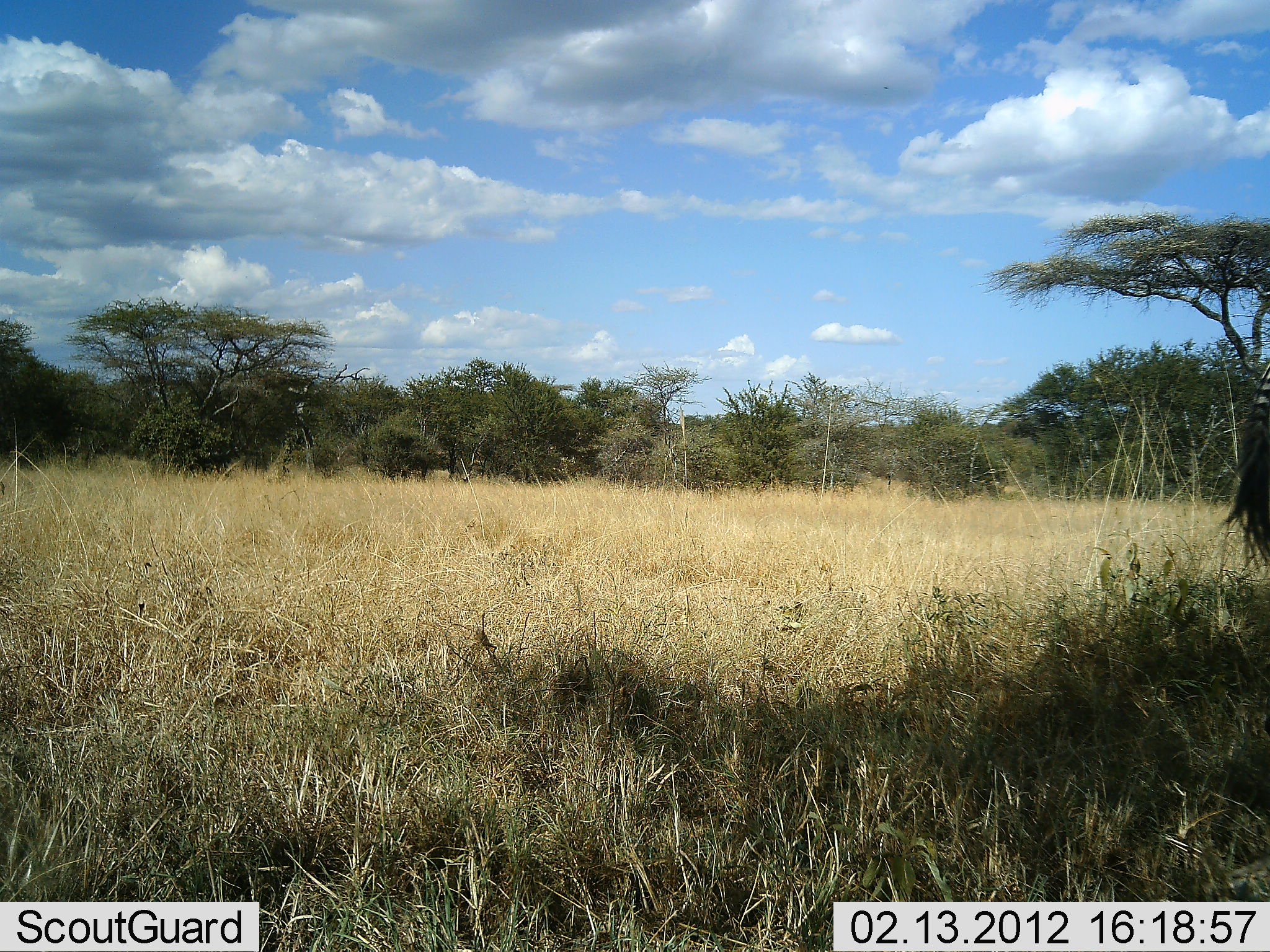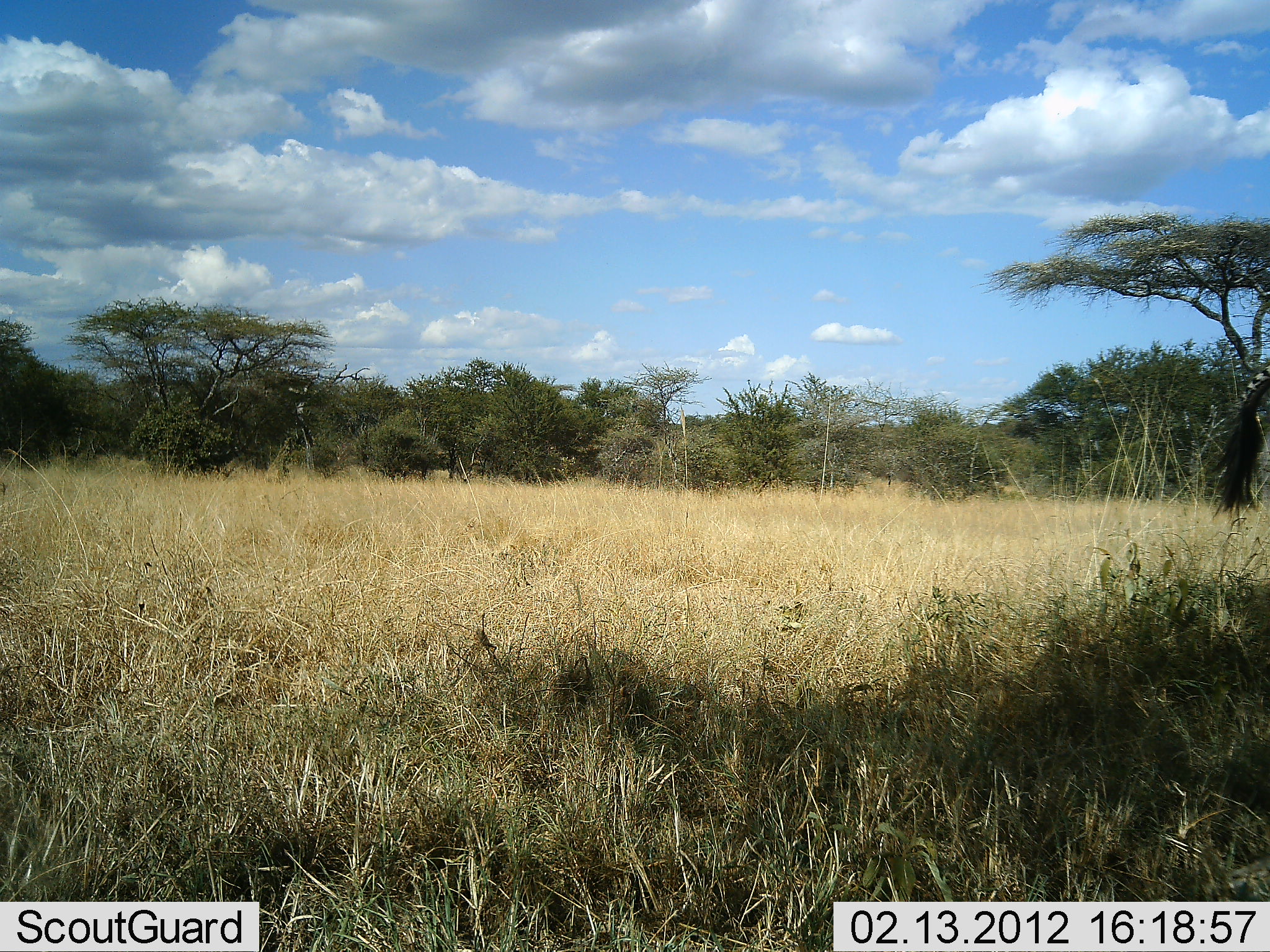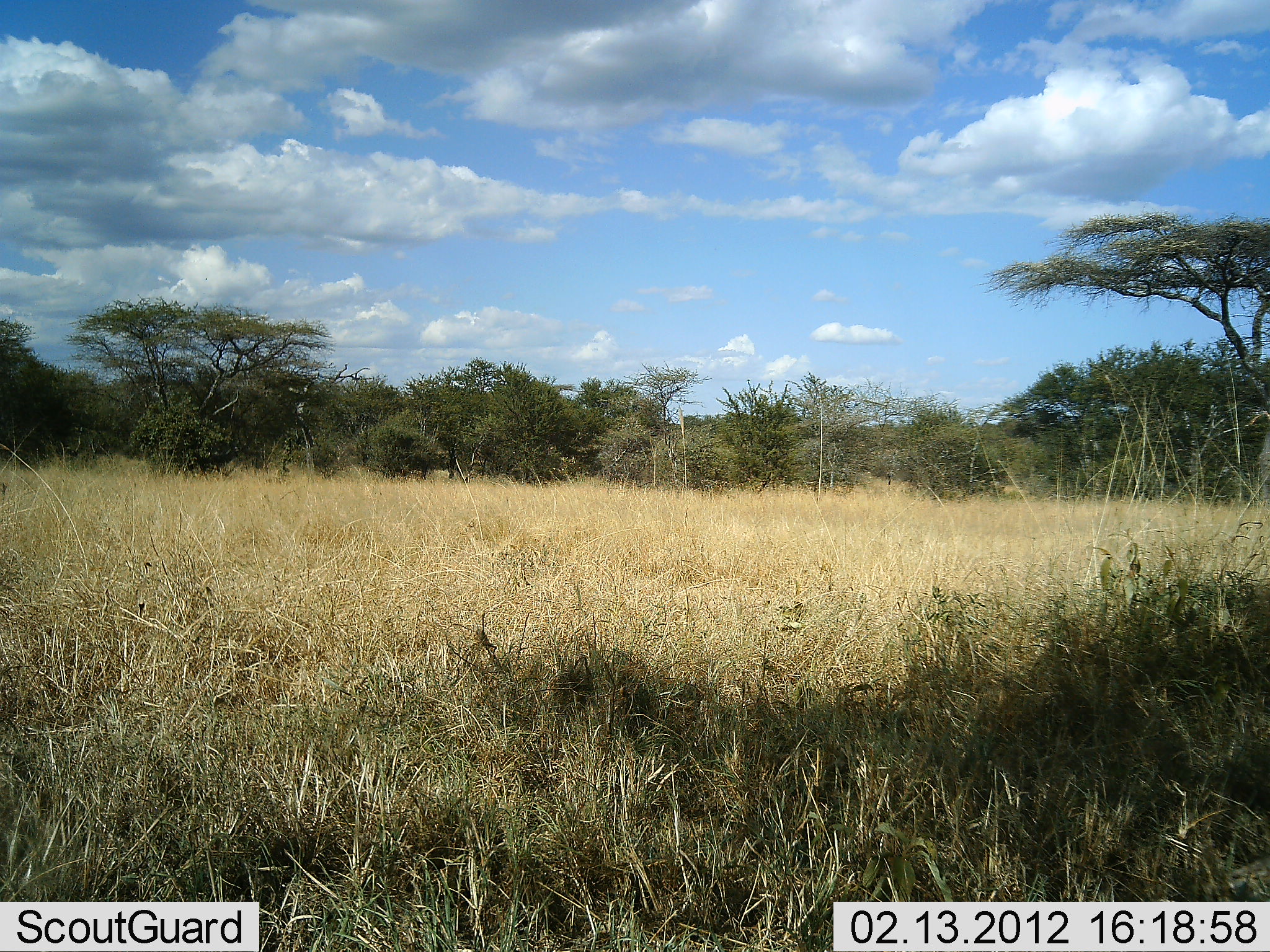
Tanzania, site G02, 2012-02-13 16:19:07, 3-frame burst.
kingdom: Animalia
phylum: Chordata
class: Mammalia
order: Perissodactyla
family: Equidae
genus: Equus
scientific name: Equus quagga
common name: plains zebra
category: zebra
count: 1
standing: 87%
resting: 0%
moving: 13%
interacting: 0%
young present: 0%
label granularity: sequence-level